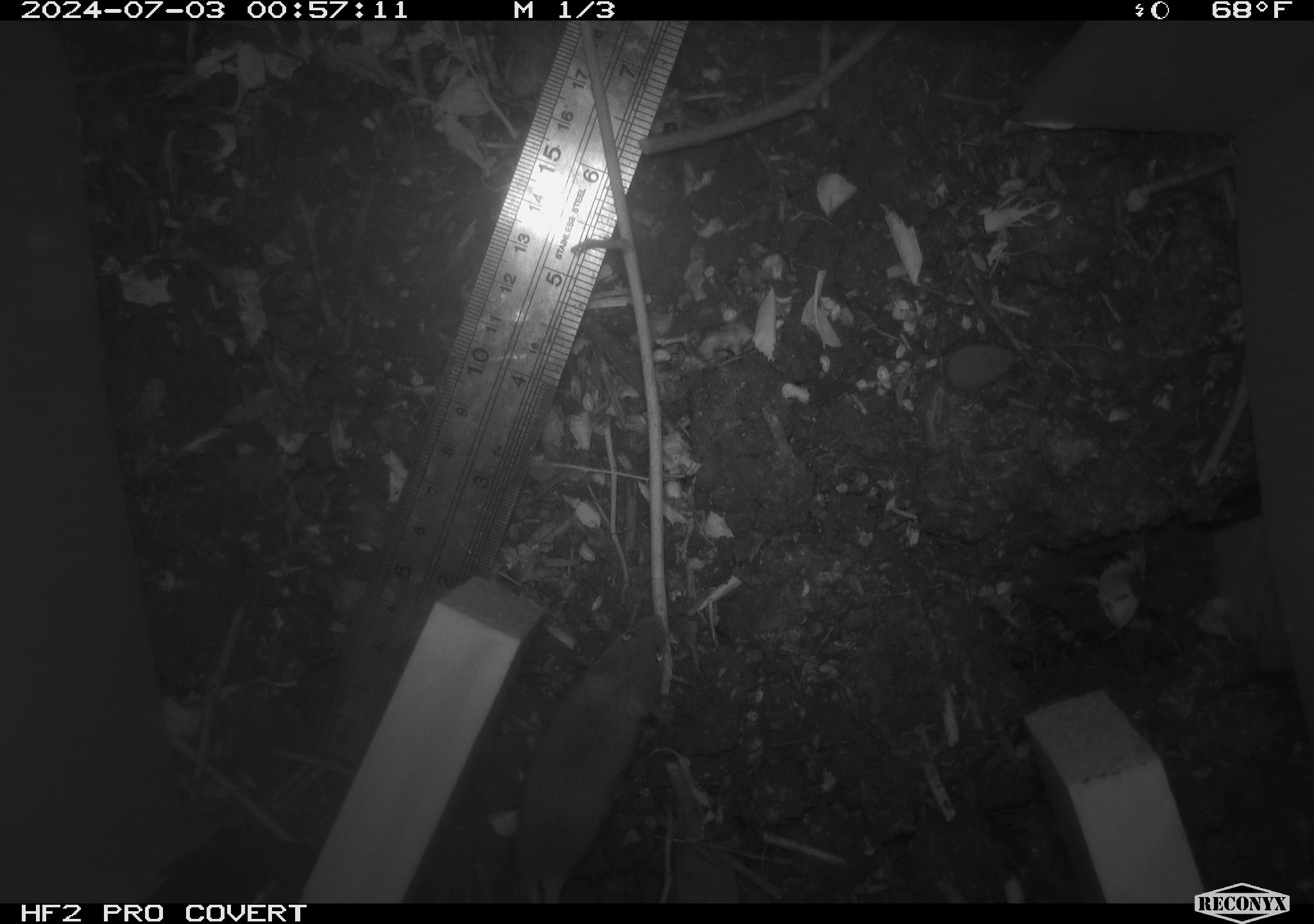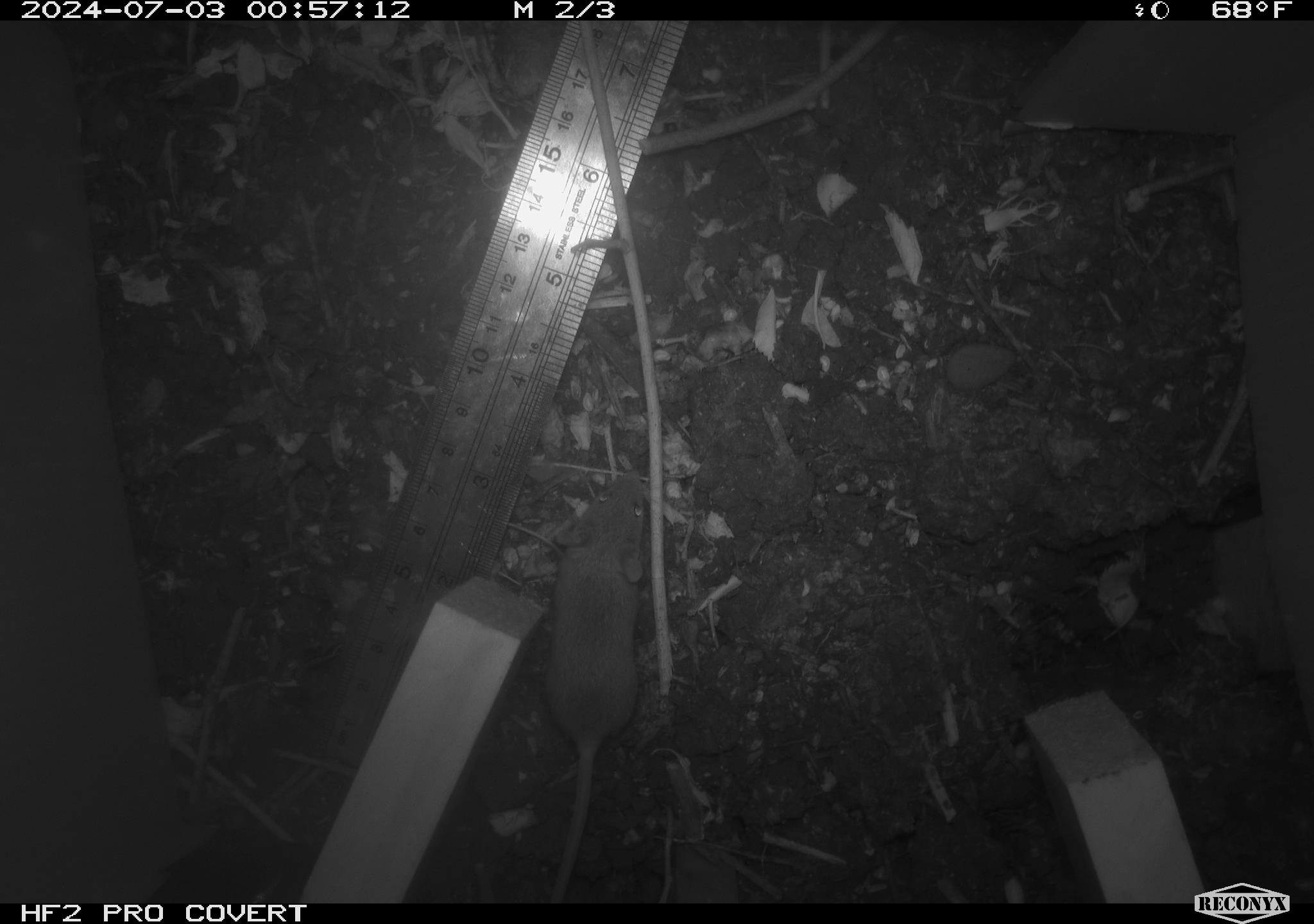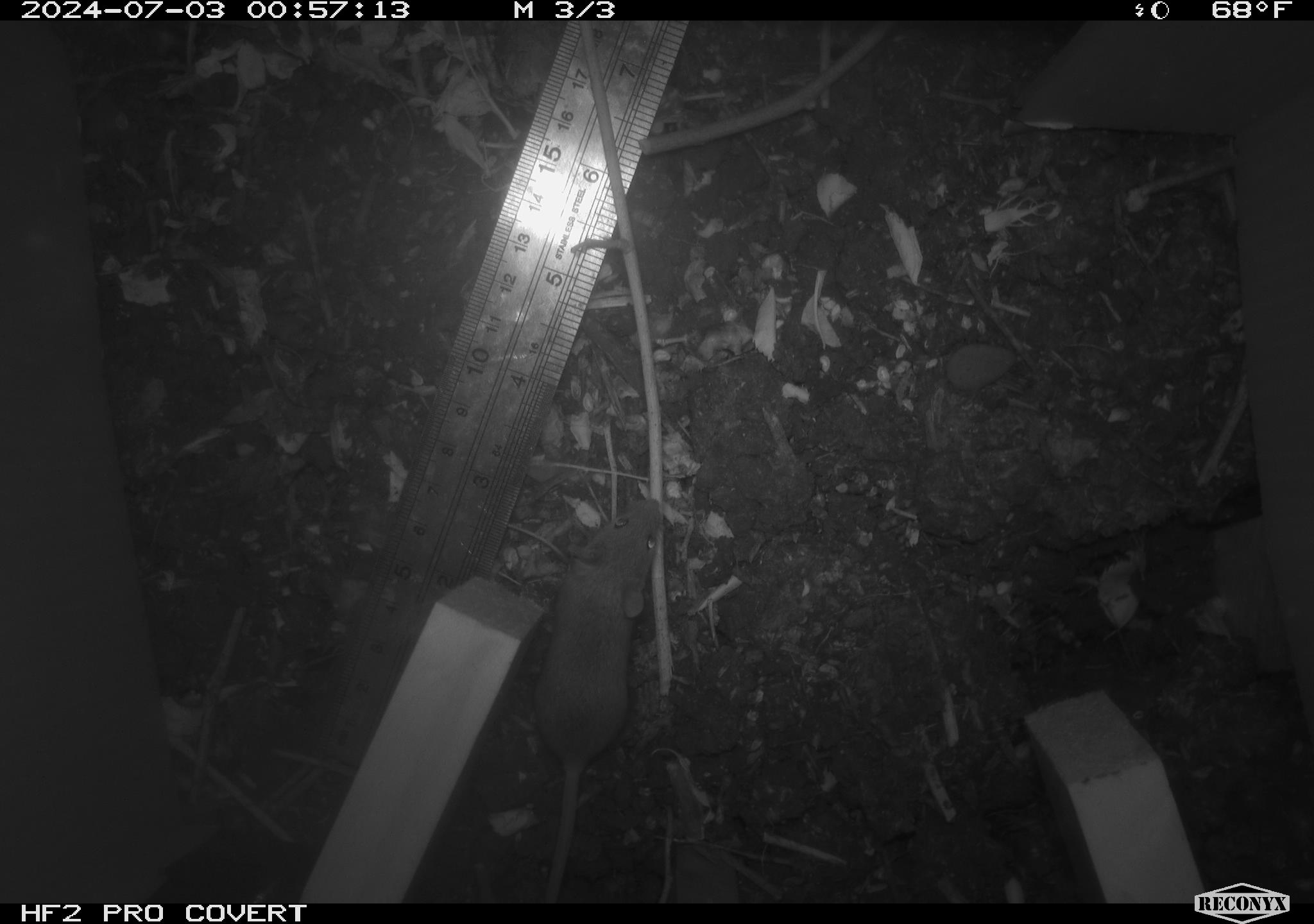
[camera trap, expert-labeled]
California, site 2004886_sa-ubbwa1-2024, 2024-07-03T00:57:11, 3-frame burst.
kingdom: Animalia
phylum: Chordata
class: Mammalia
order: Rodentia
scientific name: Rodentia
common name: mouse species